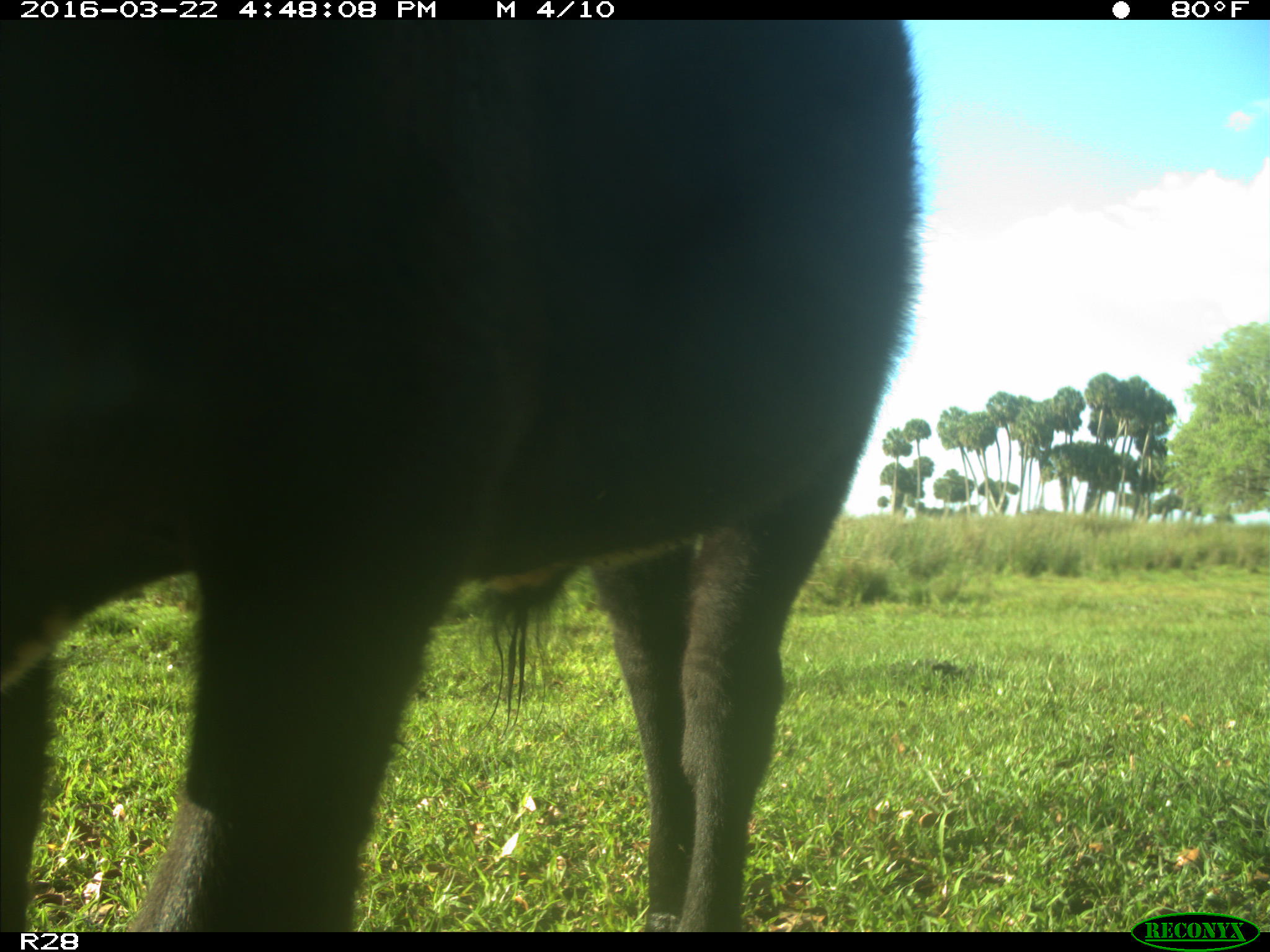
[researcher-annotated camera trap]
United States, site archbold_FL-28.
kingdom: Animalia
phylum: Chordata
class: Mammalia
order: Artiodactyla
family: Bovidae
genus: Bos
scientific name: Bos taurus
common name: domestic cow